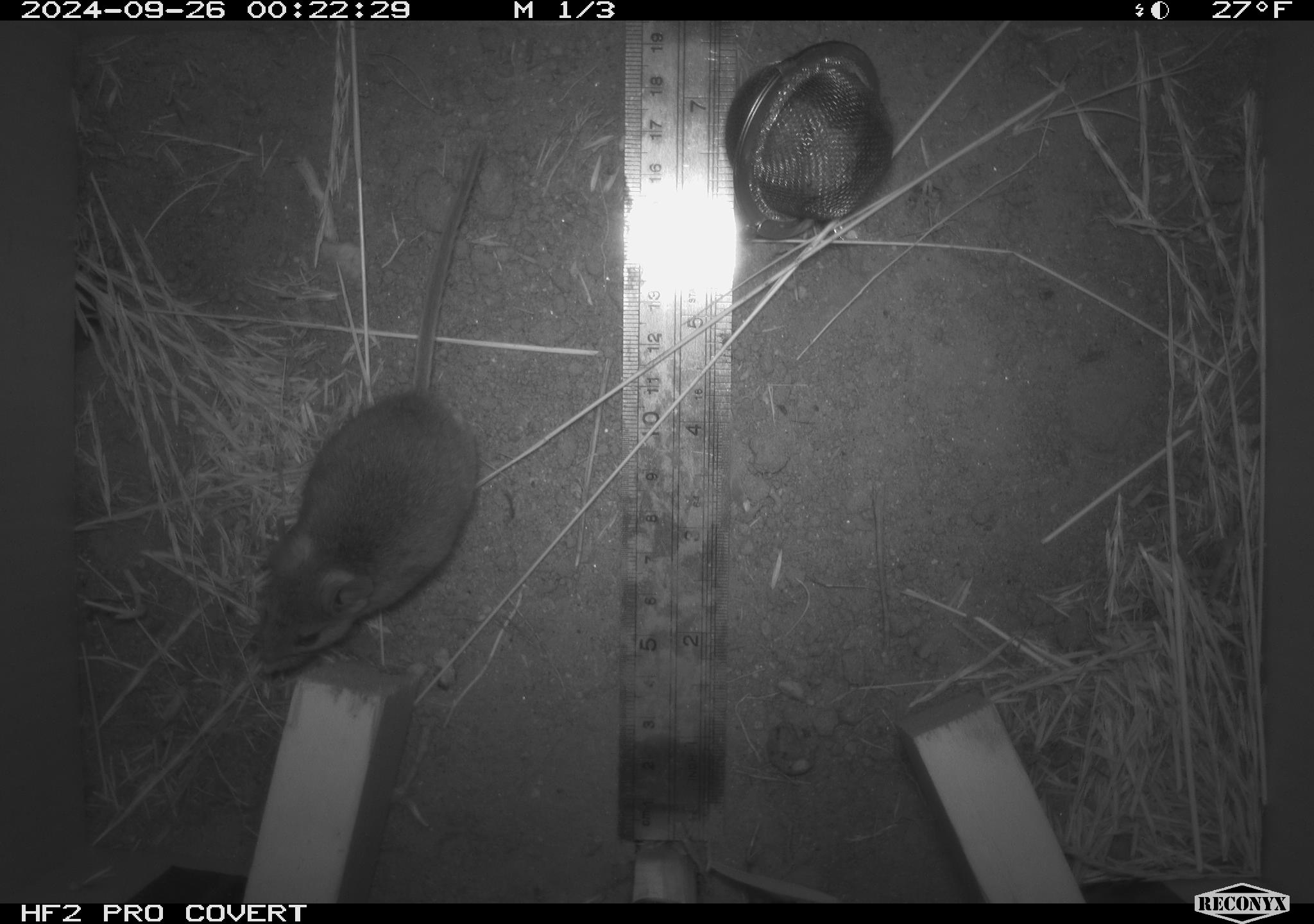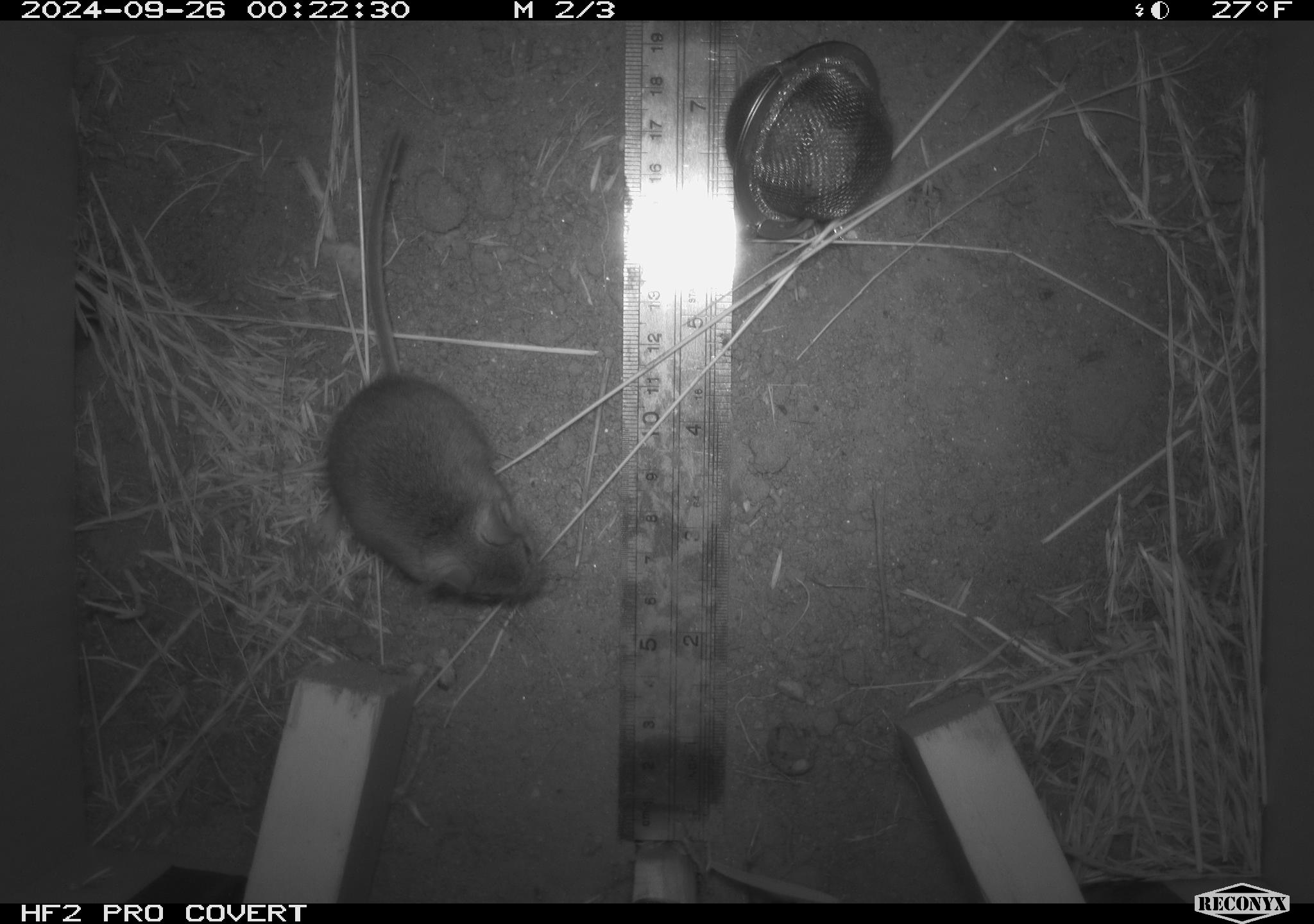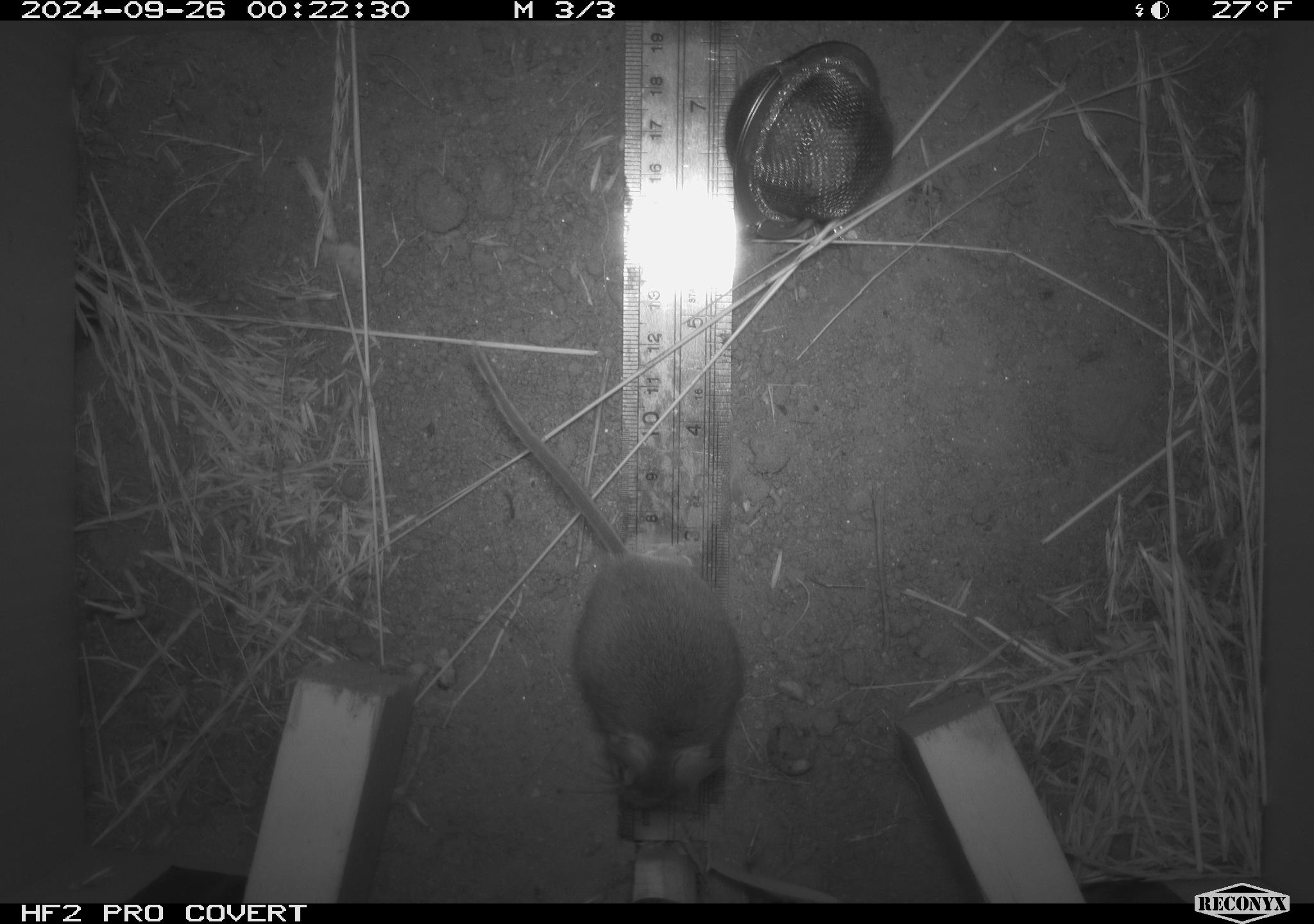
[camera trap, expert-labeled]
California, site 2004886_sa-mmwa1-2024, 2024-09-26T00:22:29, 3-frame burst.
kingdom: Animalia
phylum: Chordata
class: Mammalia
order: Rodentia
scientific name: Rodentia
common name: mouse species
Mouse species (Rodentia).